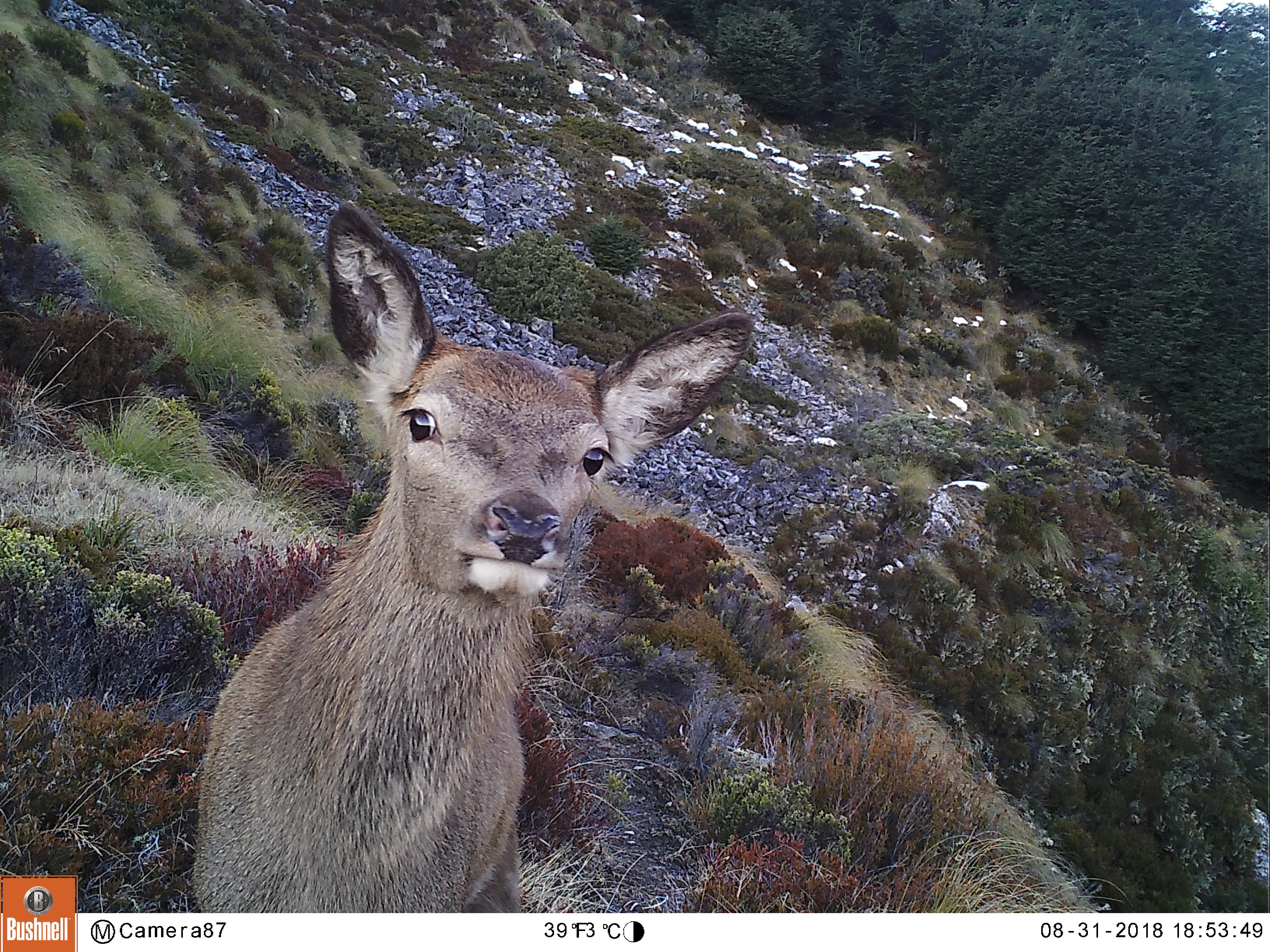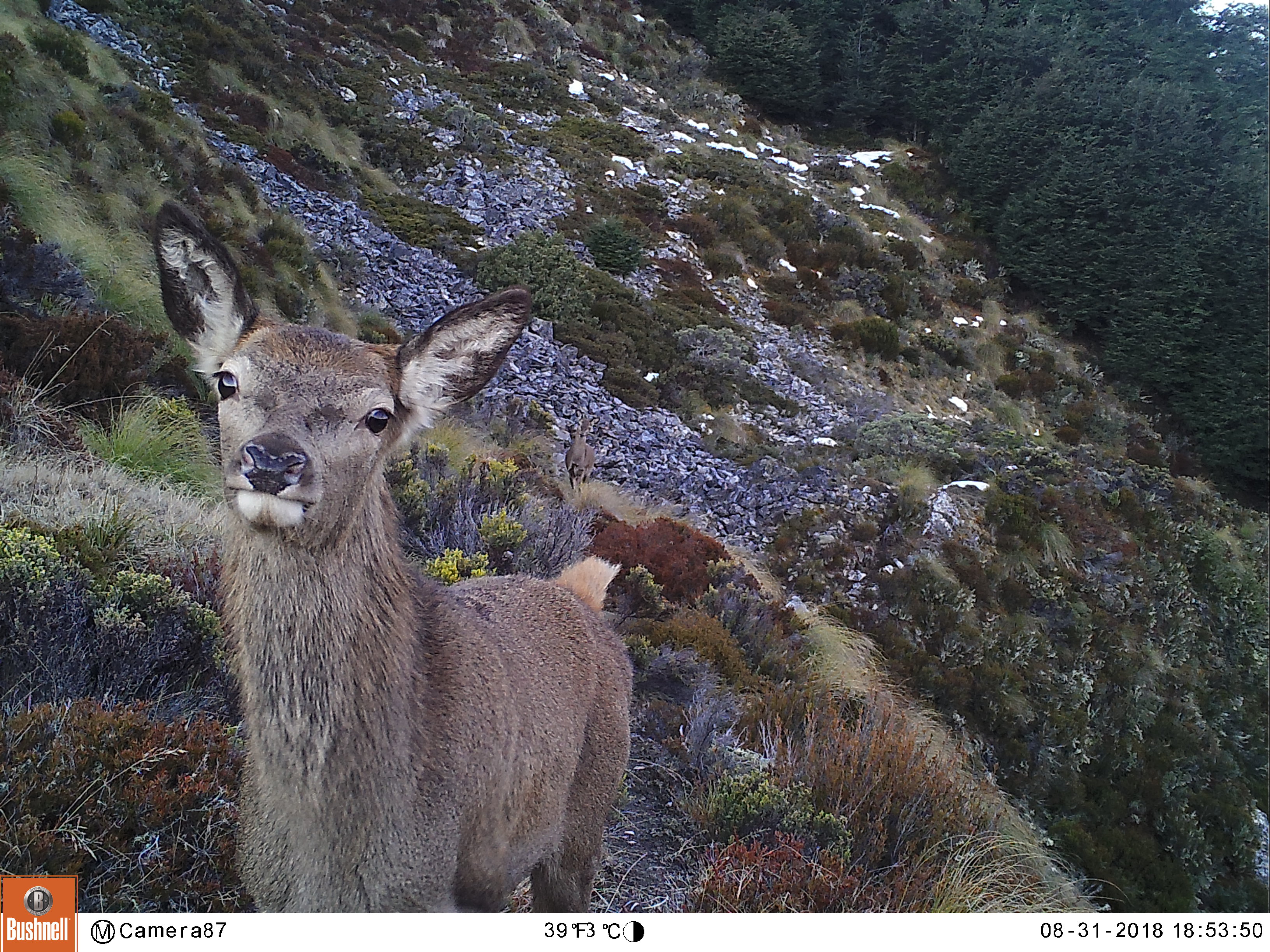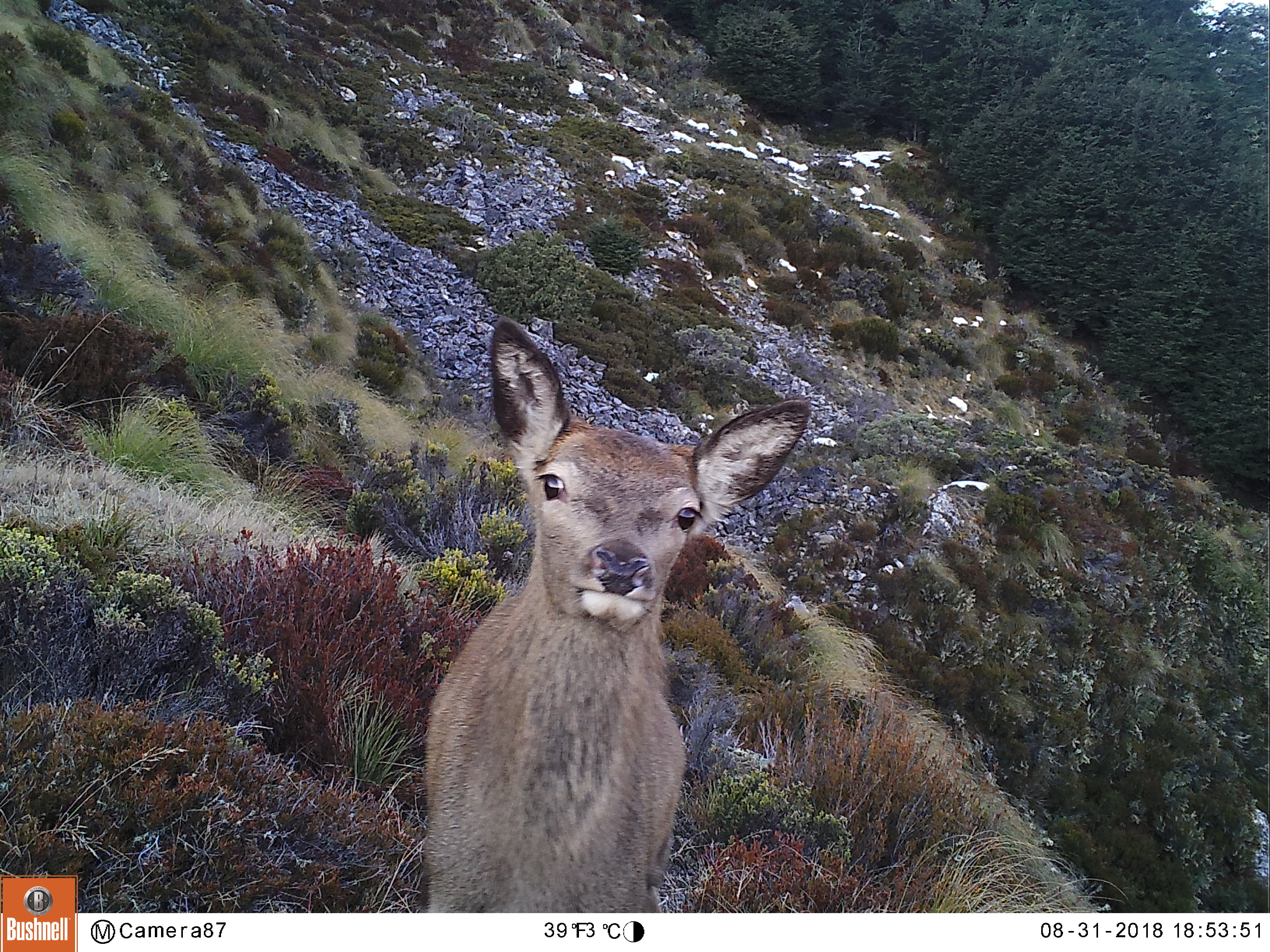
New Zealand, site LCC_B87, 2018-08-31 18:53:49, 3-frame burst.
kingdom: Animalia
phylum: Chordata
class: Mammalia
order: Artiodactyla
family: Cervidae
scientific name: Cervidae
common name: deer